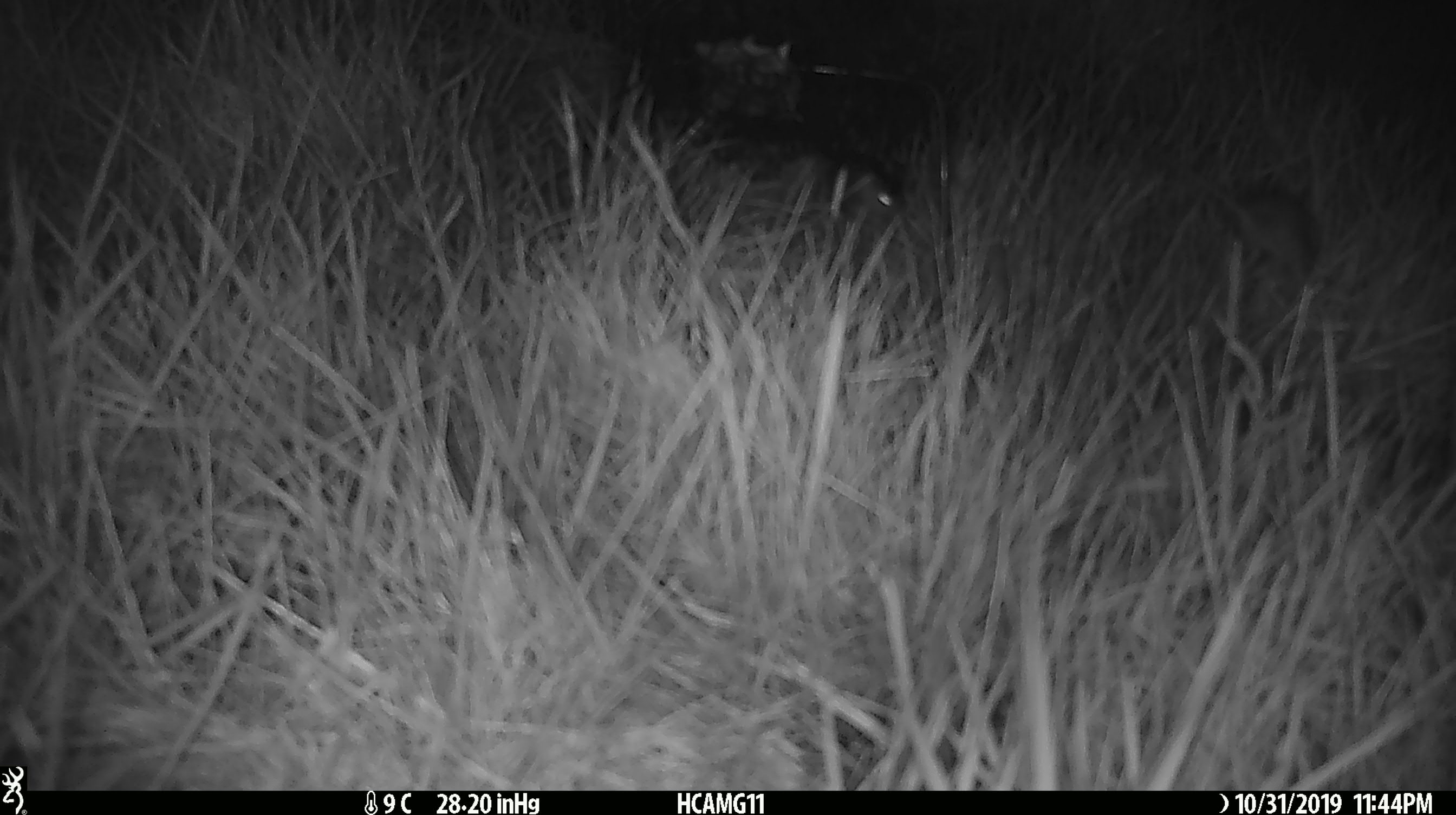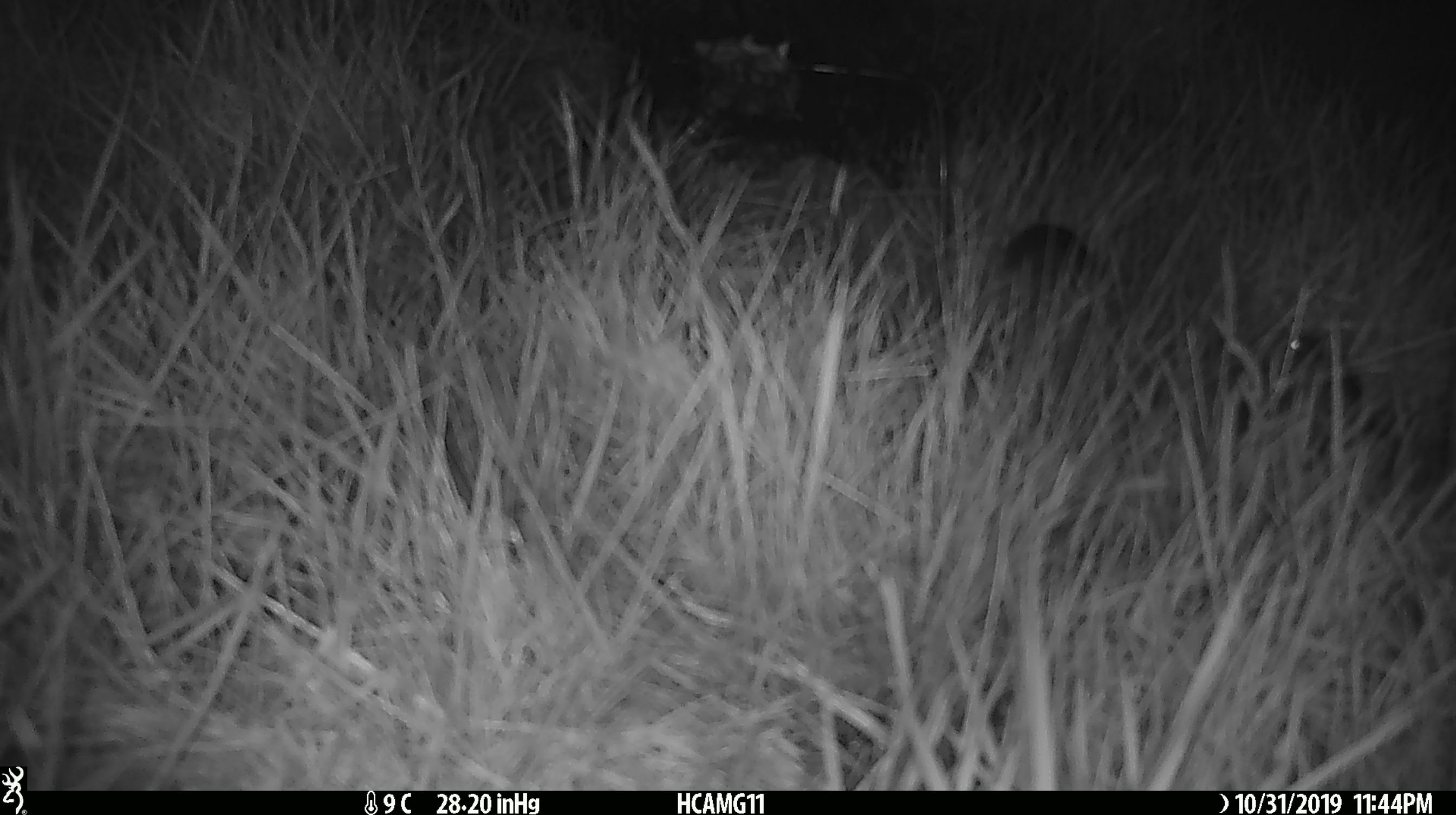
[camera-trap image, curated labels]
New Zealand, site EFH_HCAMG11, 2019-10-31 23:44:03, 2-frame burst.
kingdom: Animalia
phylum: Chordata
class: Mammalia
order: Rodentia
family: Muridae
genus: Mus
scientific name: Mus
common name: mouse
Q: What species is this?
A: Mouse (Mus).